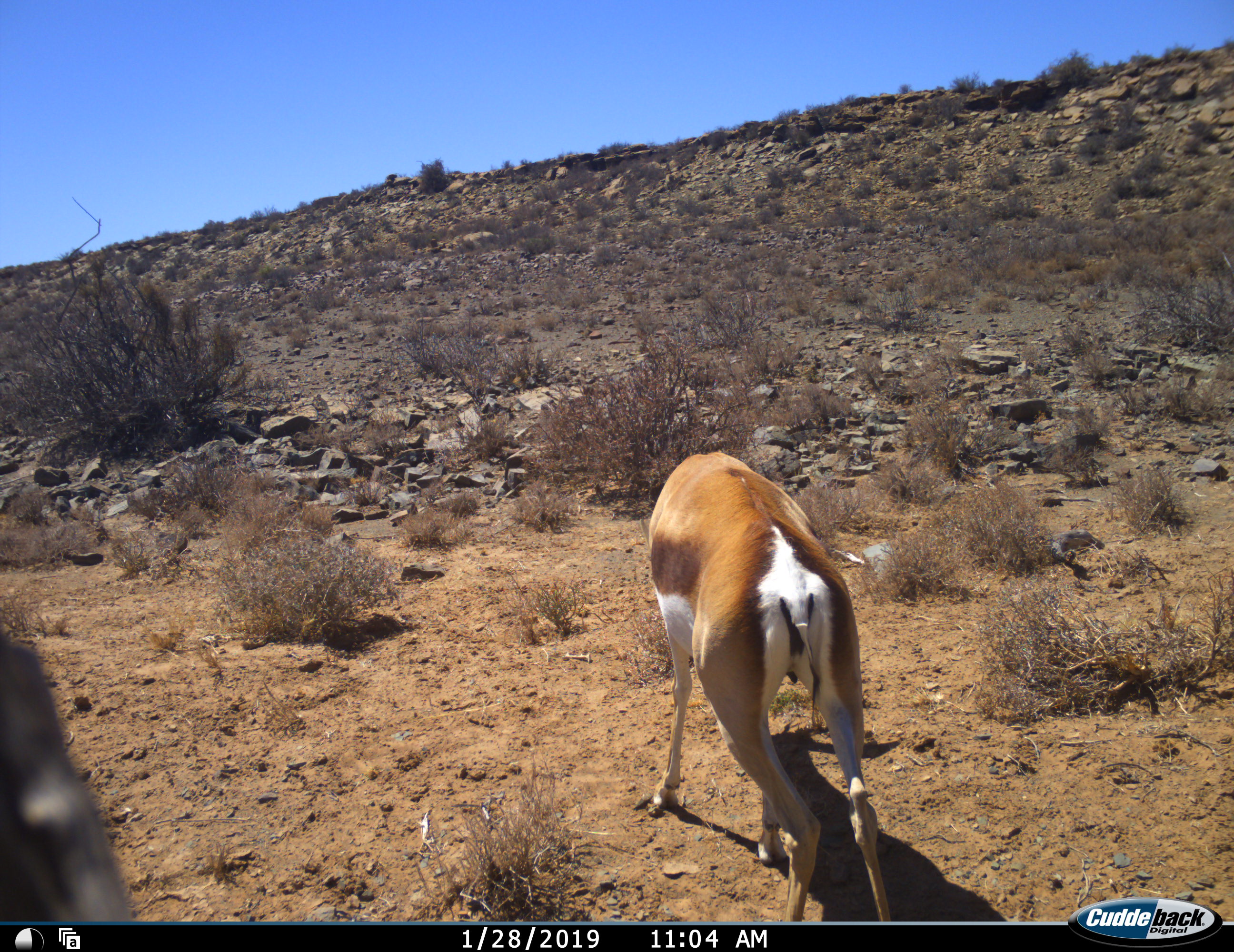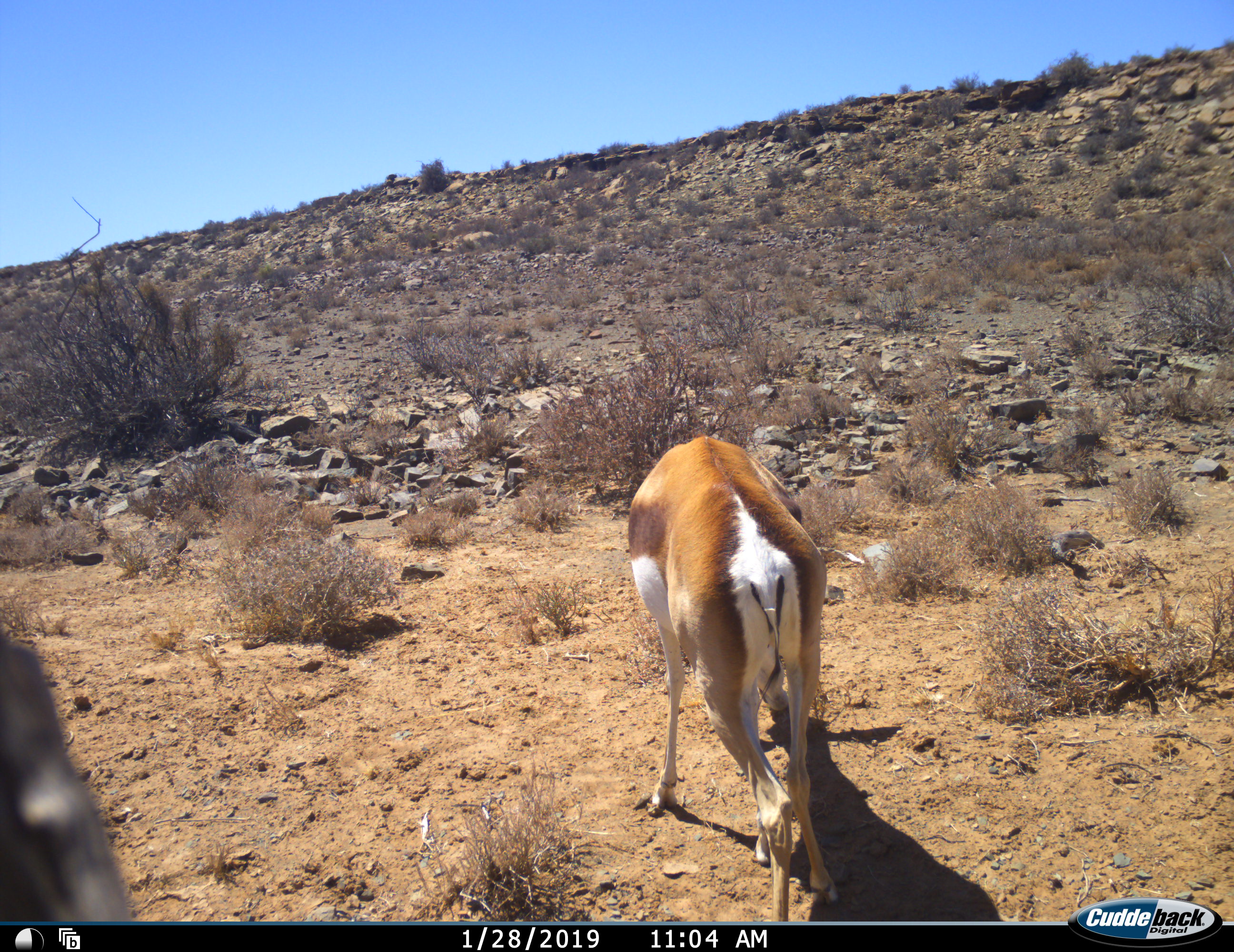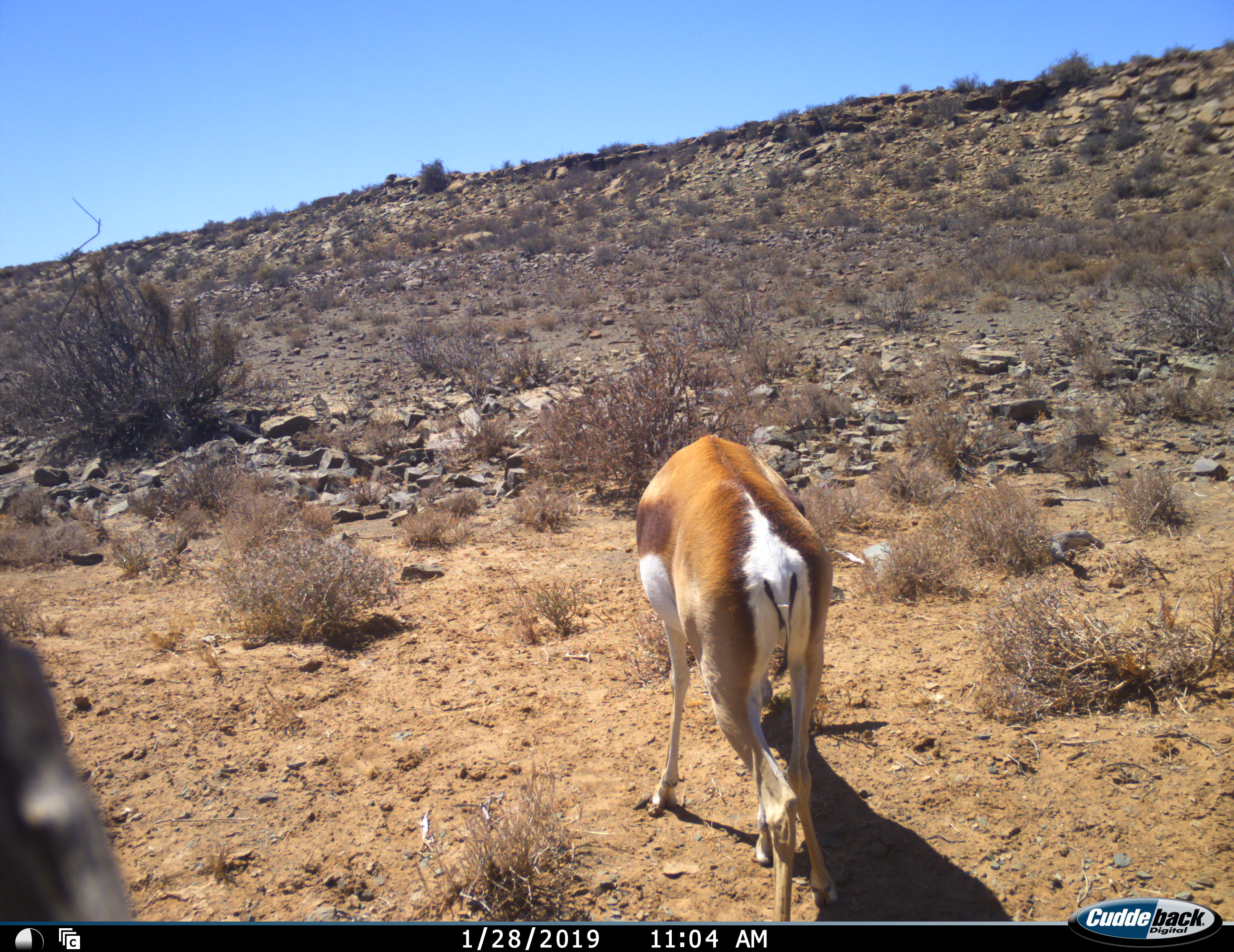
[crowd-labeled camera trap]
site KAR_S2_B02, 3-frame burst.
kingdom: Animalia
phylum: Chordata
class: Mammalia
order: Artiodactyla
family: Bovidae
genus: Antidorcas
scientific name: Antidorcas marsupialis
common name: springbok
Springbok (Antidorcas marsupialis), count 1. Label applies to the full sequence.